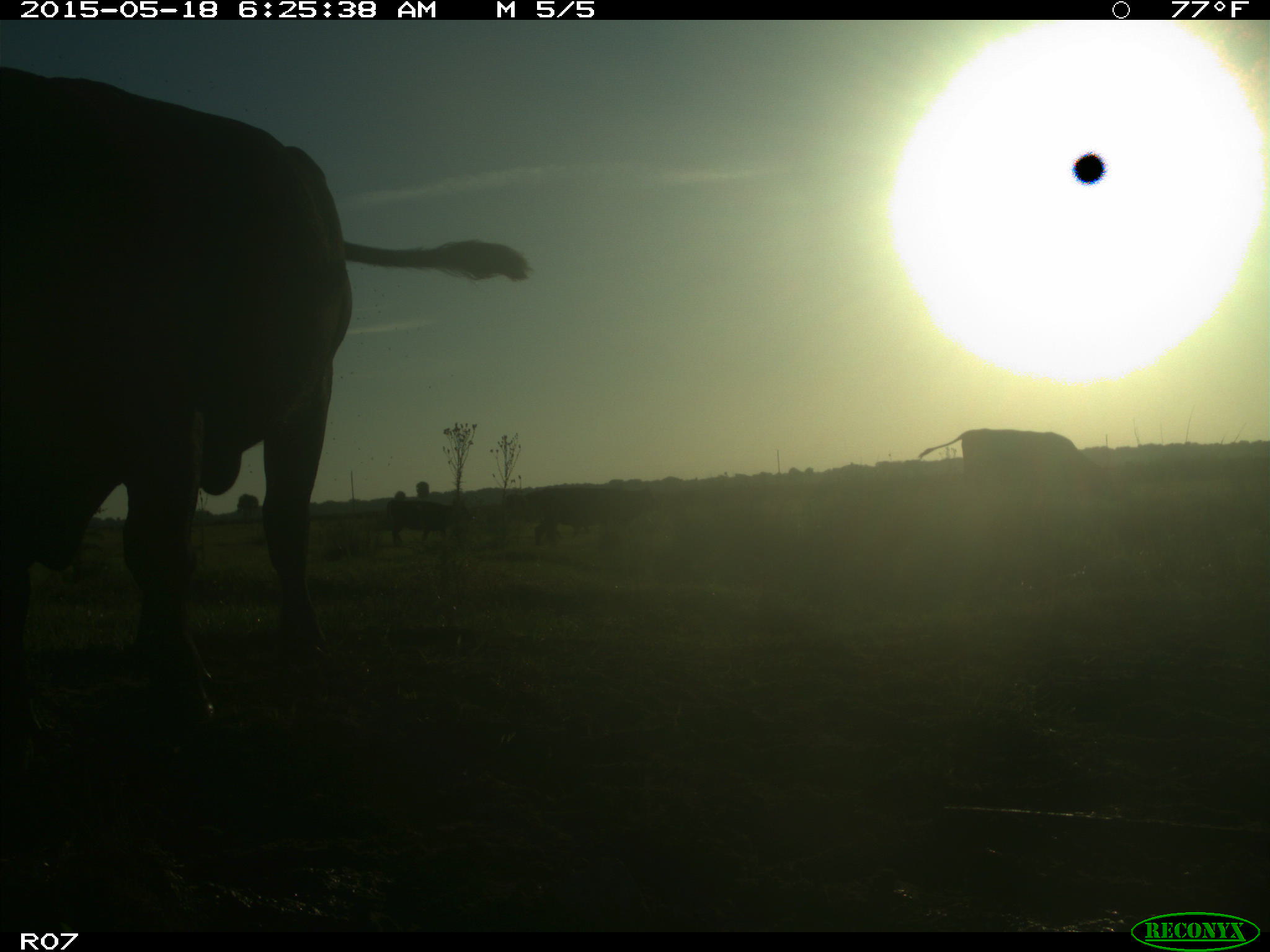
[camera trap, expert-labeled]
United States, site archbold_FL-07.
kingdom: Animalia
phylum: Chordata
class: Mammalia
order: Artiodactyla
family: Bovidae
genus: Bos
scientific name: Bos taurus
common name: domestic cow